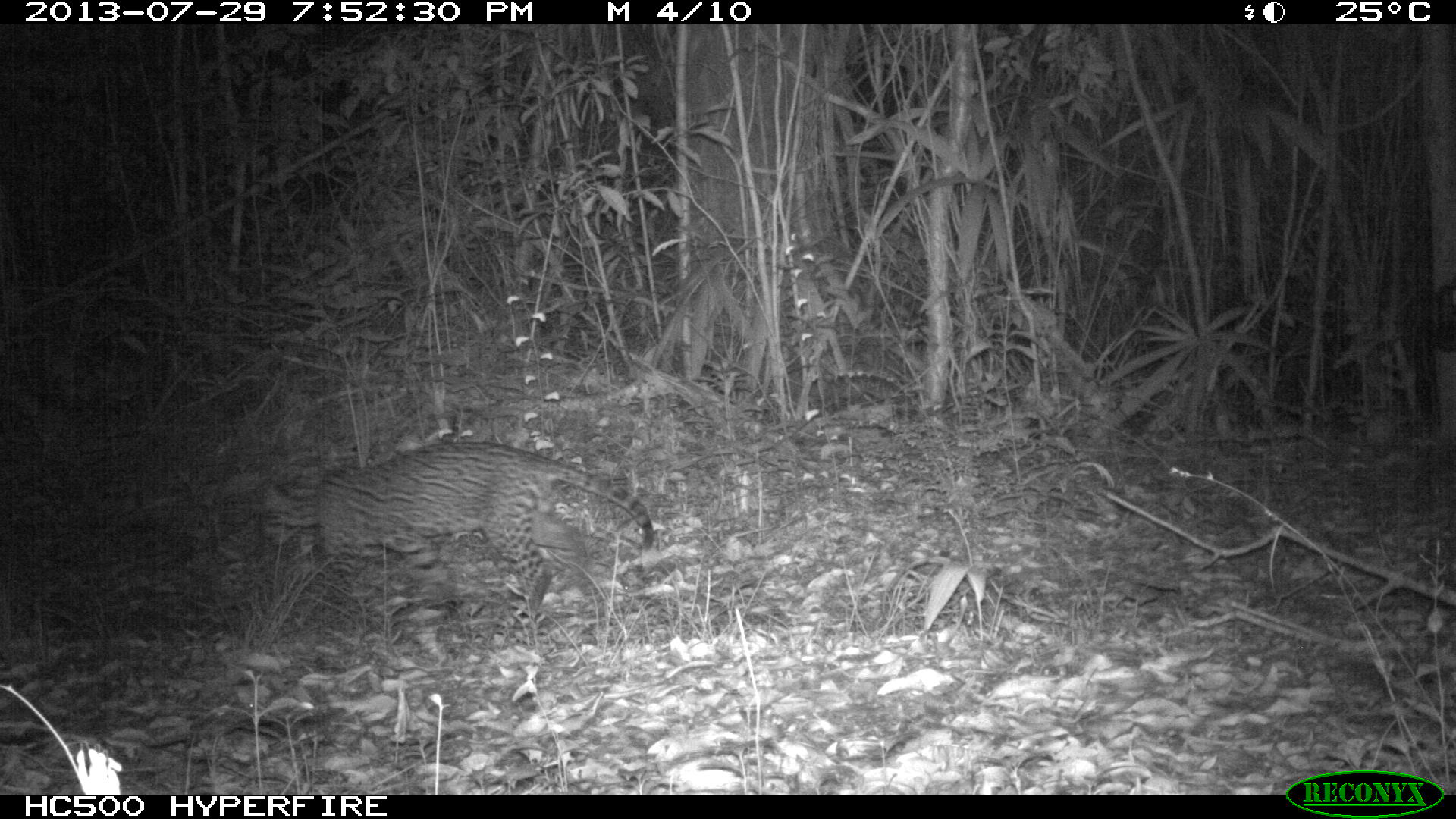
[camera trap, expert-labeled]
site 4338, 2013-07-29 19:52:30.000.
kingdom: Animalia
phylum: Chordata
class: Mammalia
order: Carnivora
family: Felidae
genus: Leopardus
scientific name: Leopardus pardalis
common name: ocelot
Leopardus pardalis (ocelot), count 1, sex female.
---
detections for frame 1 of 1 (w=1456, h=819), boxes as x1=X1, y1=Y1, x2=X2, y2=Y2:
leopardus pardalis: x1=257, y1=441, x2=655, y2=656